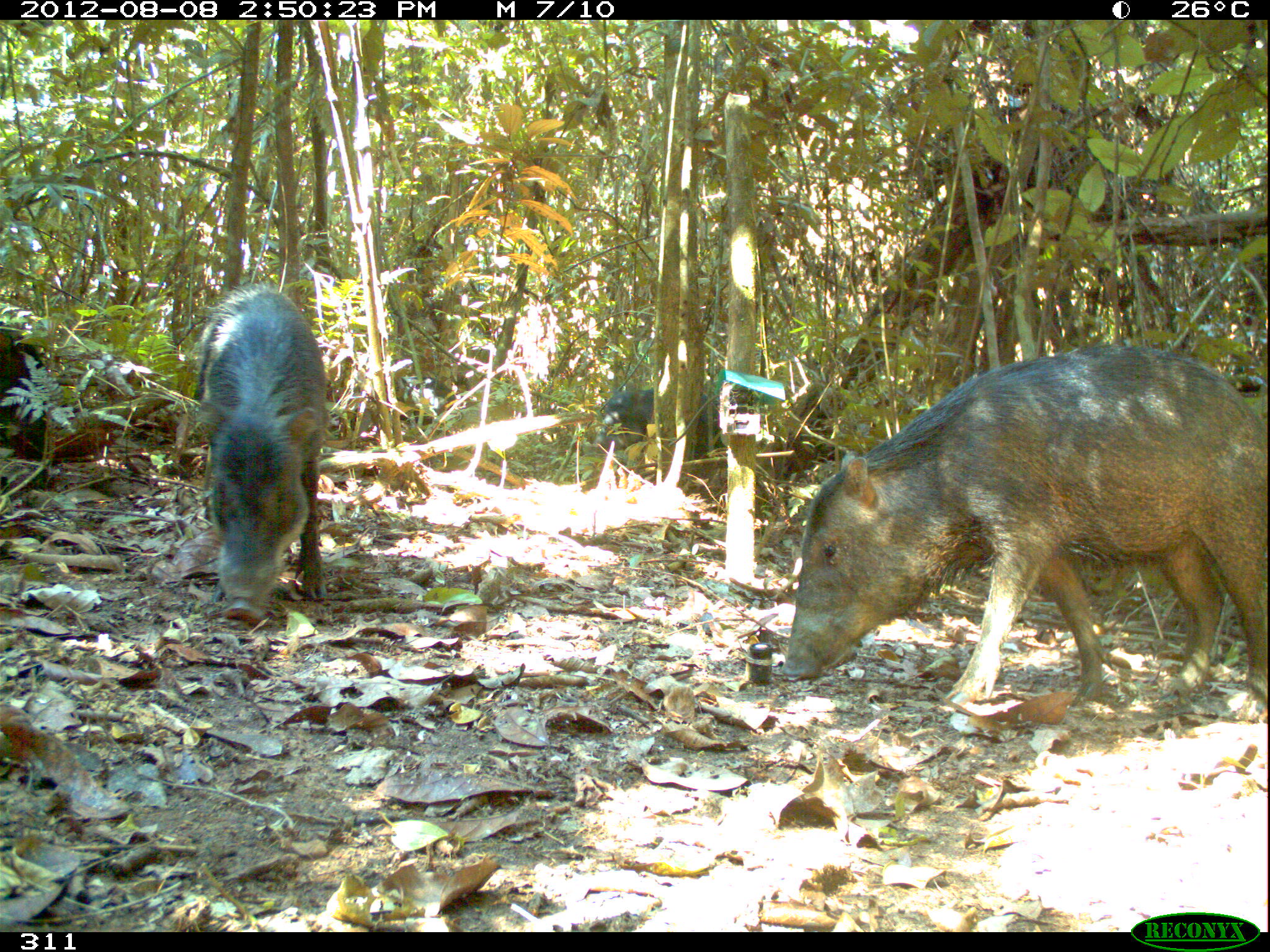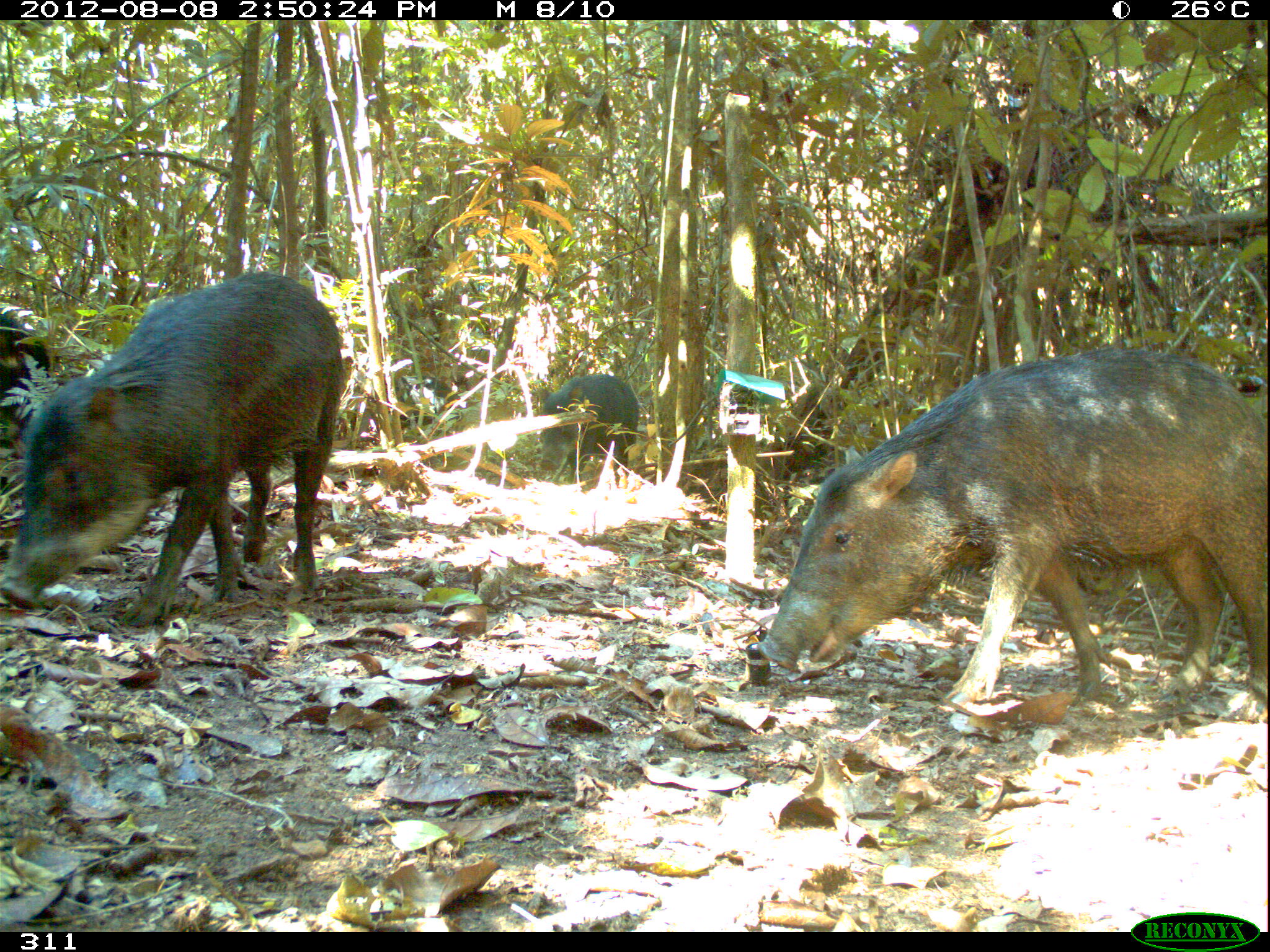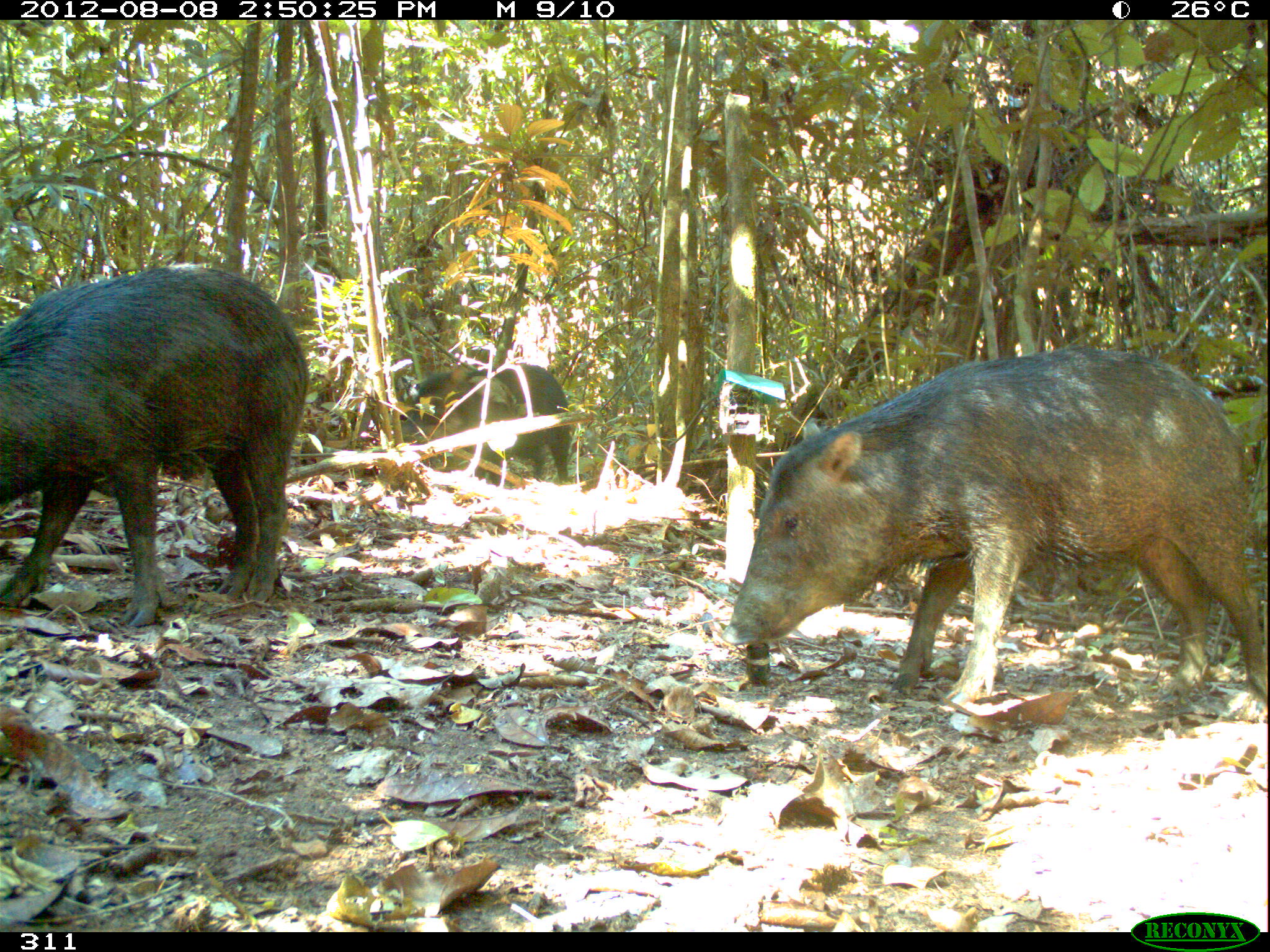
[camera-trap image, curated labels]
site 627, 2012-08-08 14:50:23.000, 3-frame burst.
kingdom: Animalia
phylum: Chordata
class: Mammalia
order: Artiodactyla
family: Tayassuidae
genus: Tayassu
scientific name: Tayassu pecari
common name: white-lipped peccary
Tayassu pecari (white-lipped peccary).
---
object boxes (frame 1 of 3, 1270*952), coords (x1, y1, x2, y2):
tayassu pecari: (779, 343, 1268, 733); (192, 284, 332, 627); (585, 384, 732, 463); (0, 322, 49, 468)